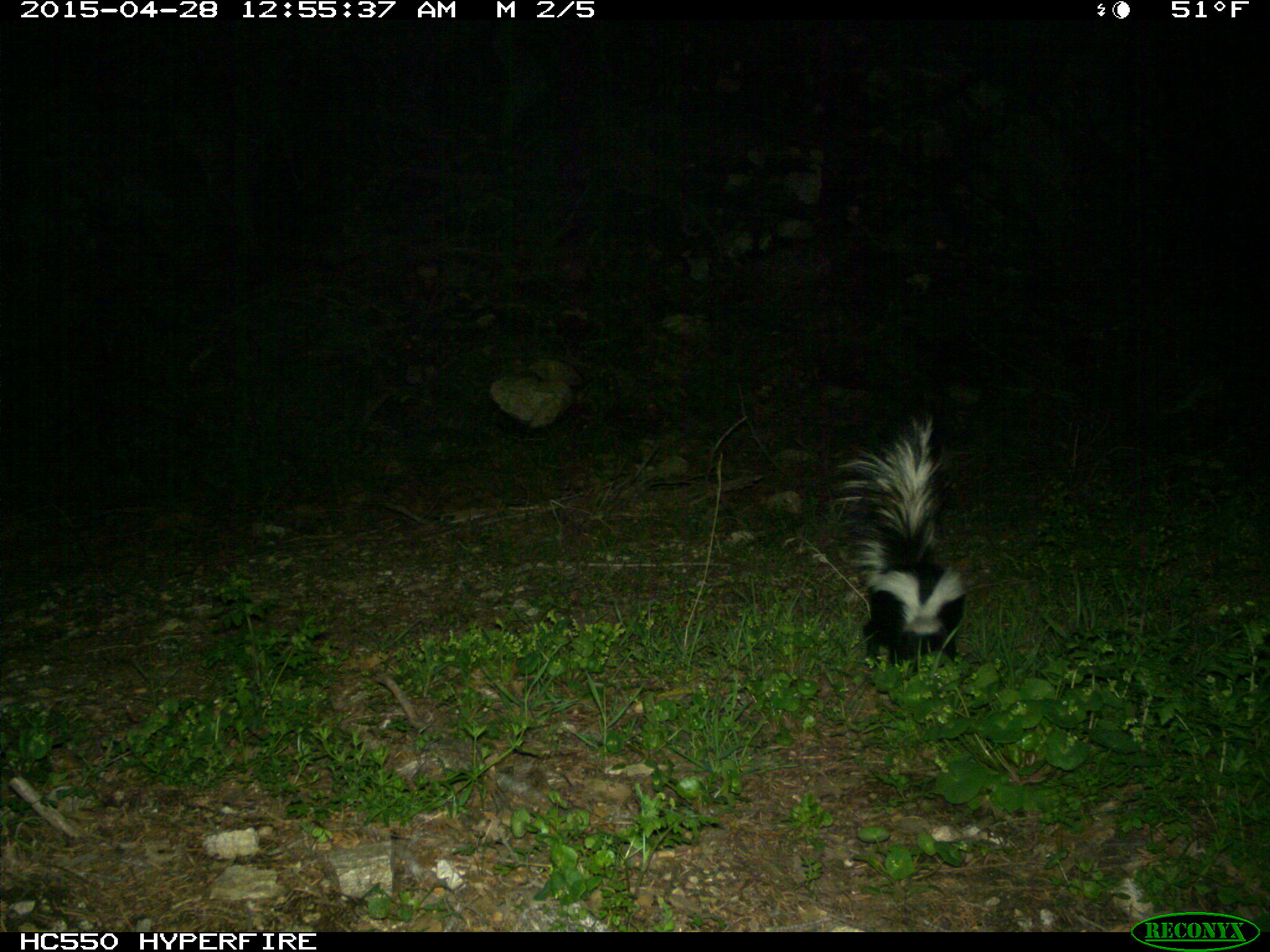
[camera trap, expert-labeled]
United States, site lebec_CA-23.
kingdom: Animalia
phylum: Chordata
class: Mammalia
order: Carnivora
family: Mephitidae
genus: Mephitis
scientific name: Mephitis mephitis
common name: striped skunk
Mephitis mephitis (striped skunk).